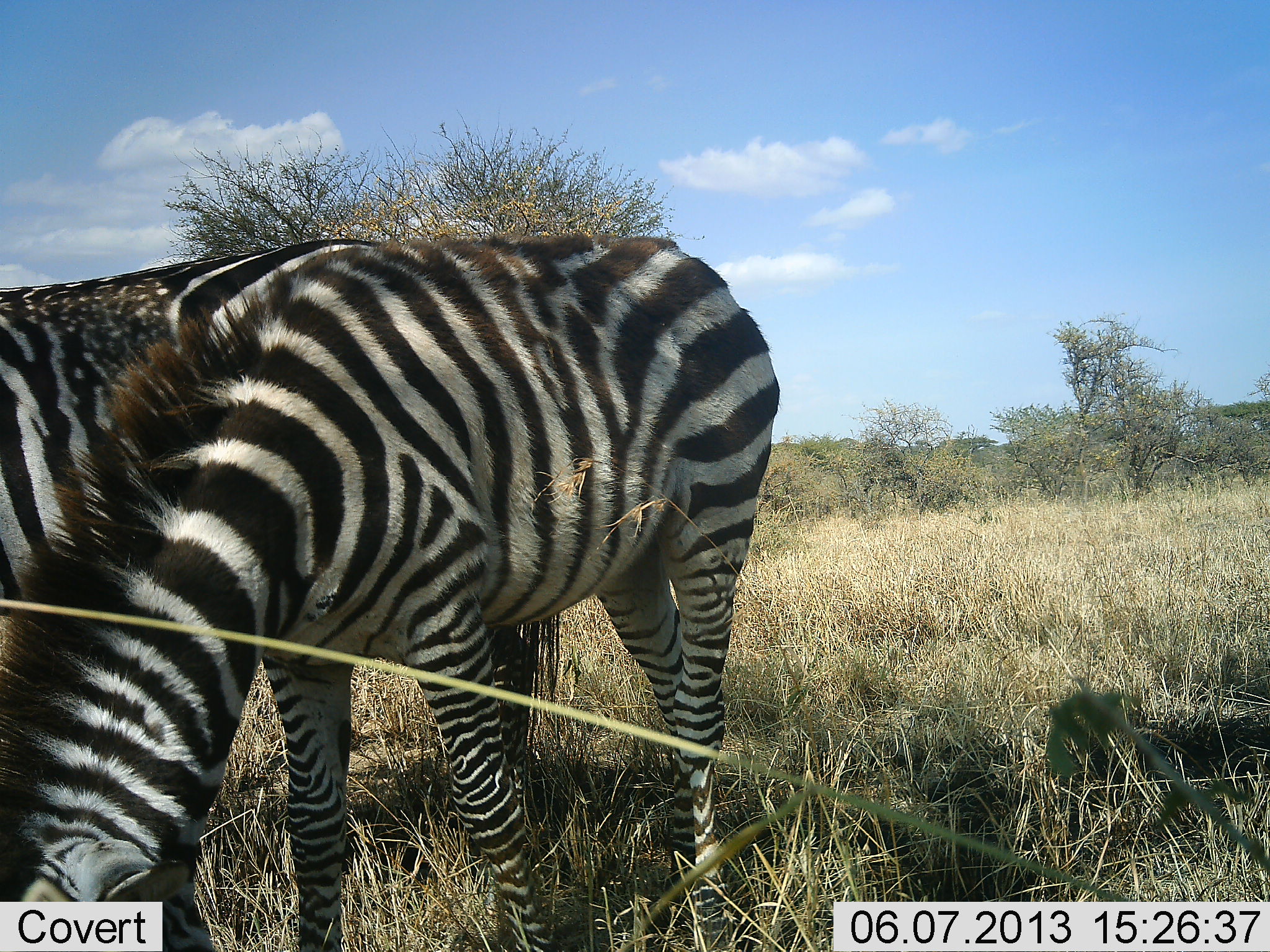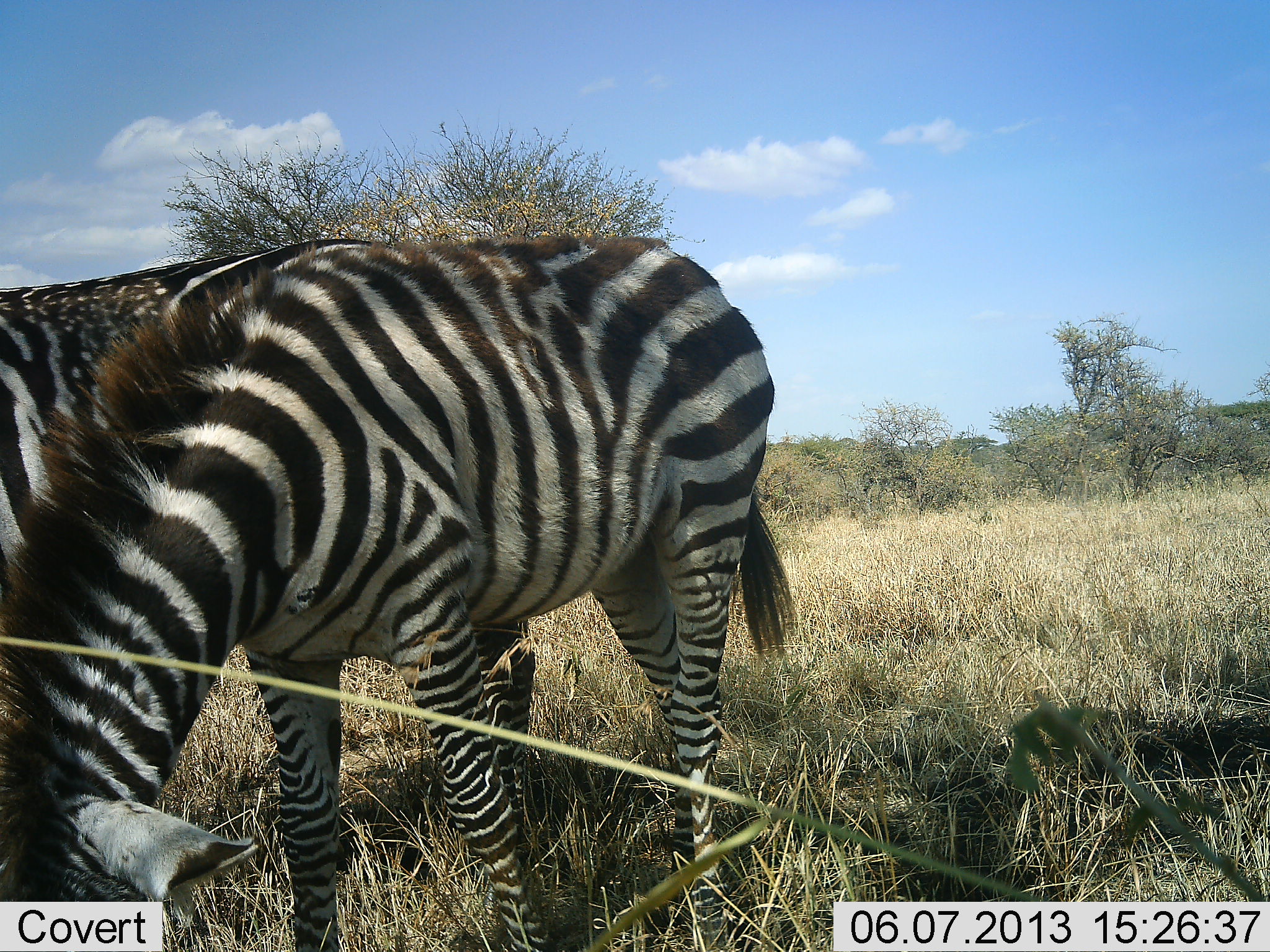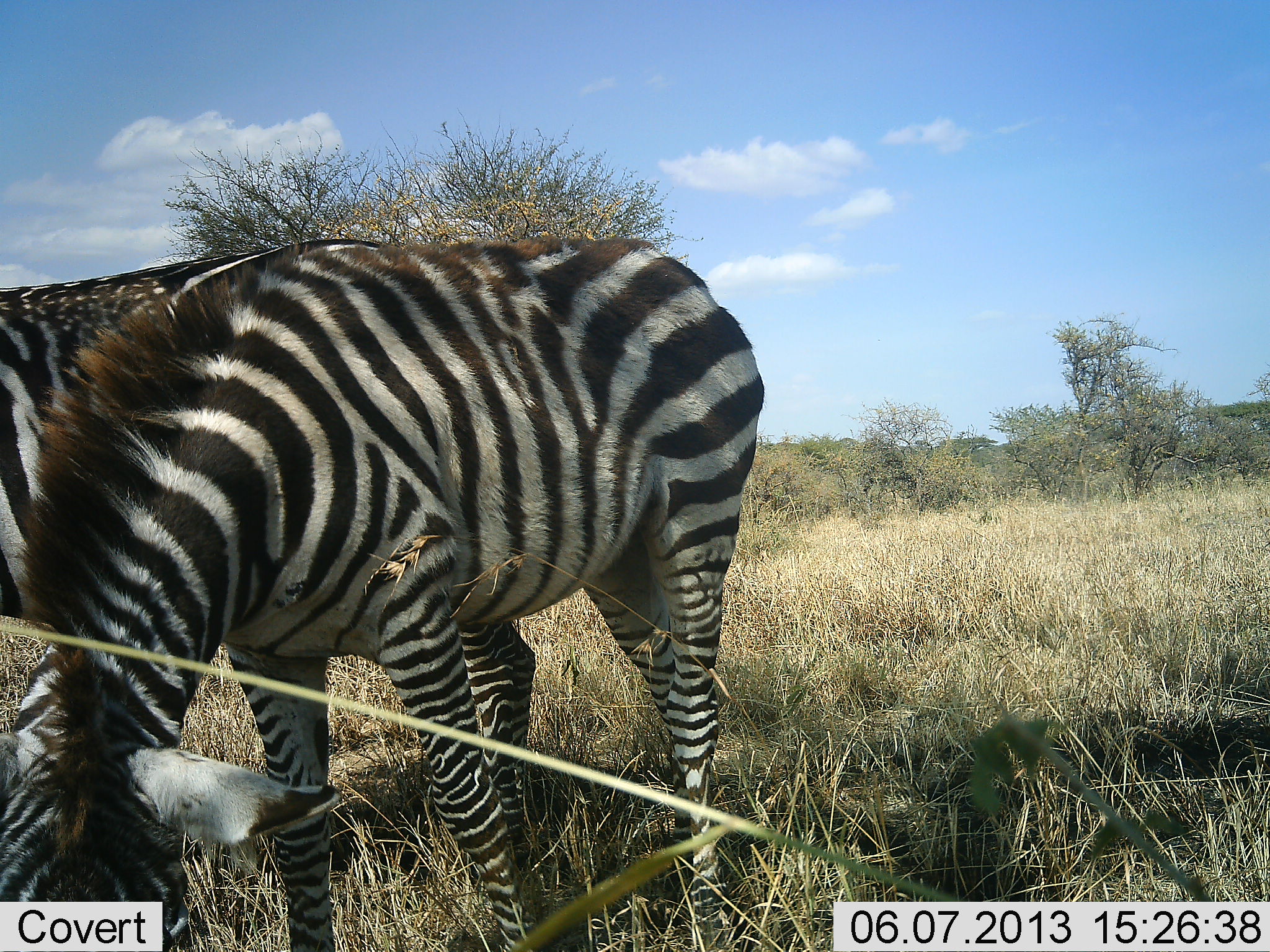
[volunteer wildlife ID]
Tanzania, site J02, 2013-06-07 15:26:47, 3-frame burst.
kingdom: Animalia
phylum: Chordata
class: Mammalia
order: Perissodactyla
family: Equidae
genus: Equus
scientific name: Equus quagga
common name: plains zebra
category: zebra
Zebra (plains zebra) (Equus quagga), count 2. Behavior (volunteer vote fractions): standing 70%, resting 0%, moving 0%, interacting 10%. Young present (vote fraction): 20%. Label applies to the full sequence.